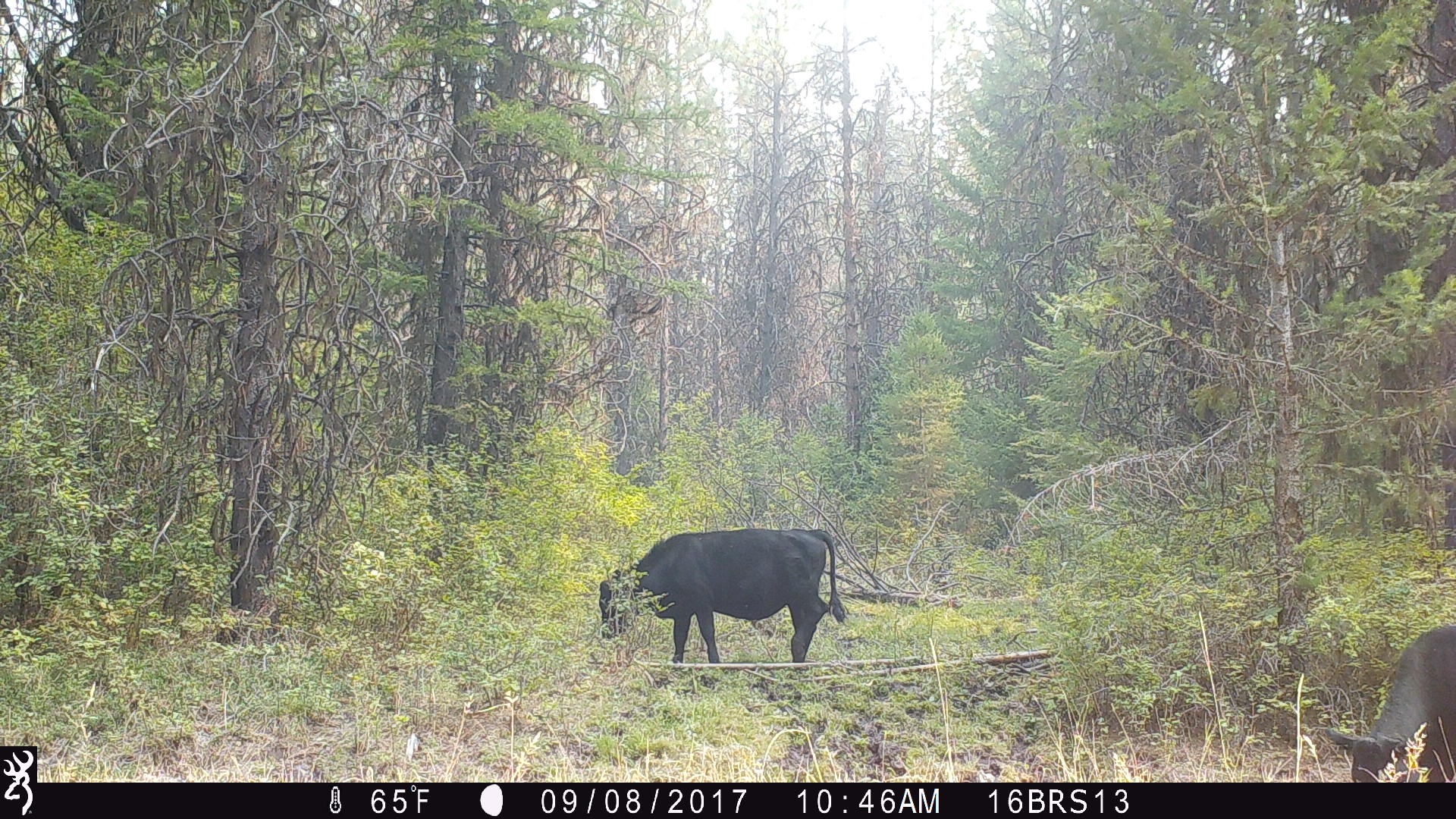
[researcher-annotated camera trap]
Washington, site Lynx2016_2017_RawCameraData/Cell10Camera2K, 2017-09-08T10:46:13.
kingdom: Animalia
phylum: Chordata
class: Mammalia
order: Artiodactyla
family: Bovidae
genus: Bos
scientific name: Bos taurus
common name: domestic cattle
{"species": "domestic cattle (Bos taurus)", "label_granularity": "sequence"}